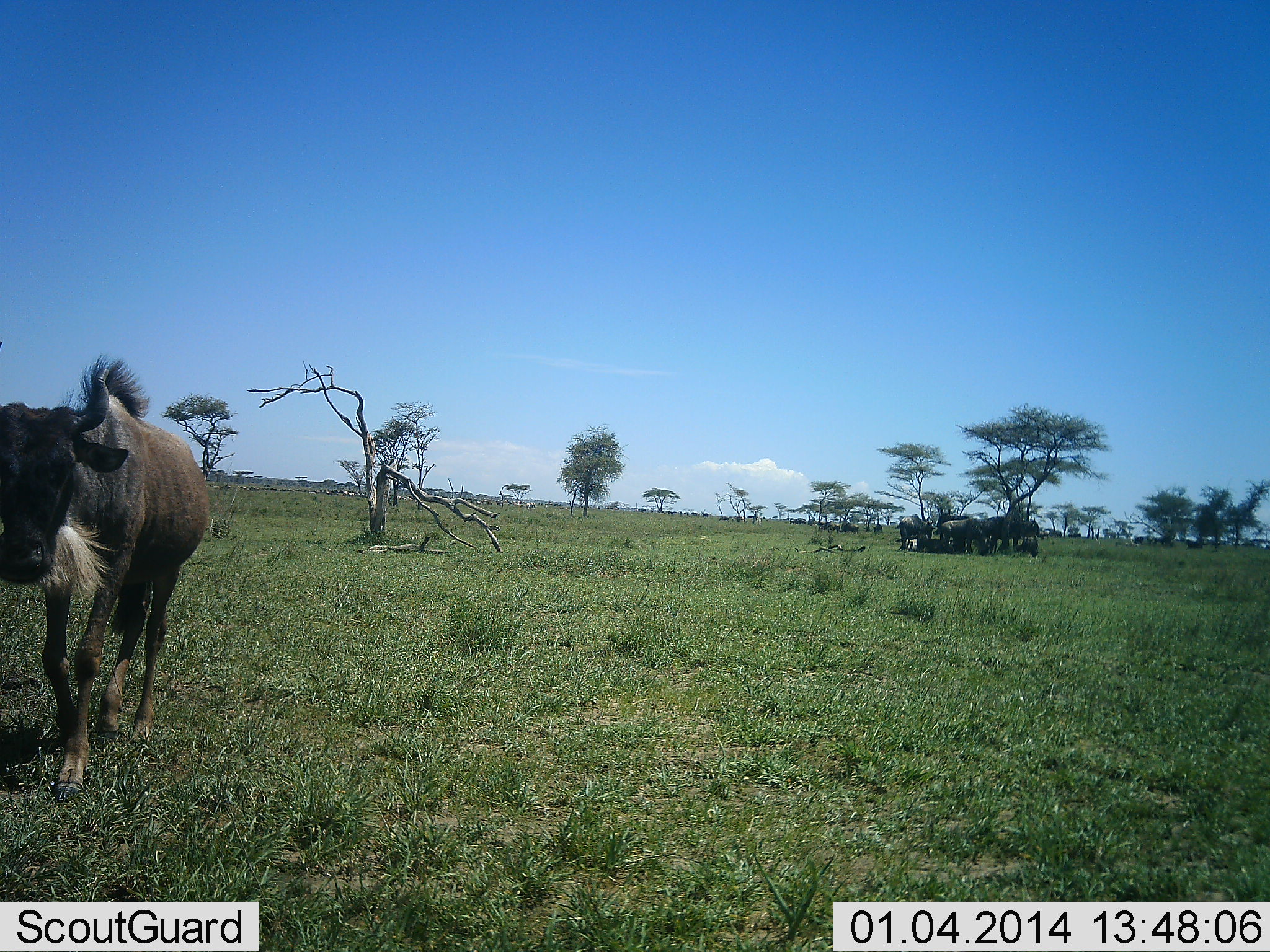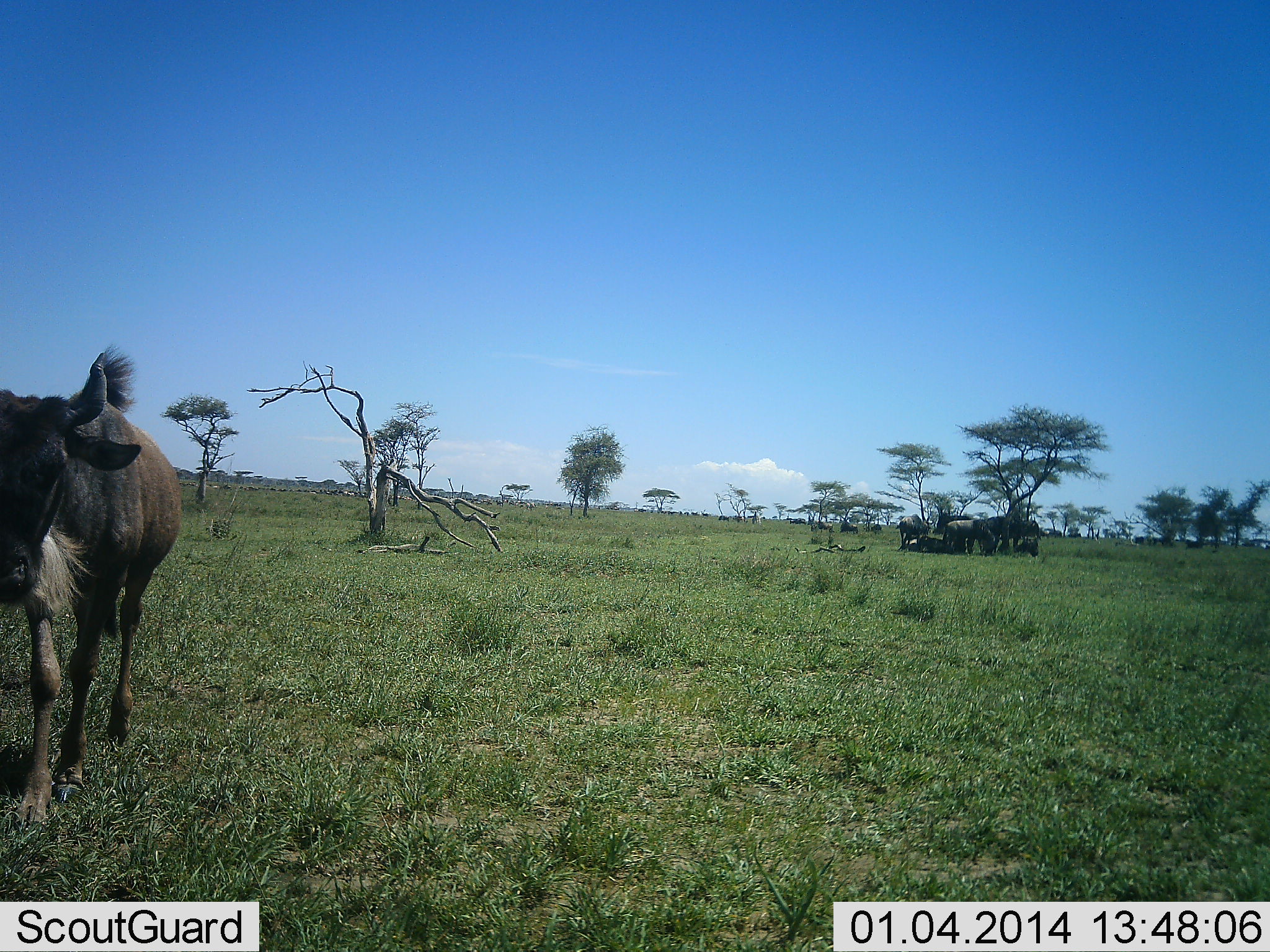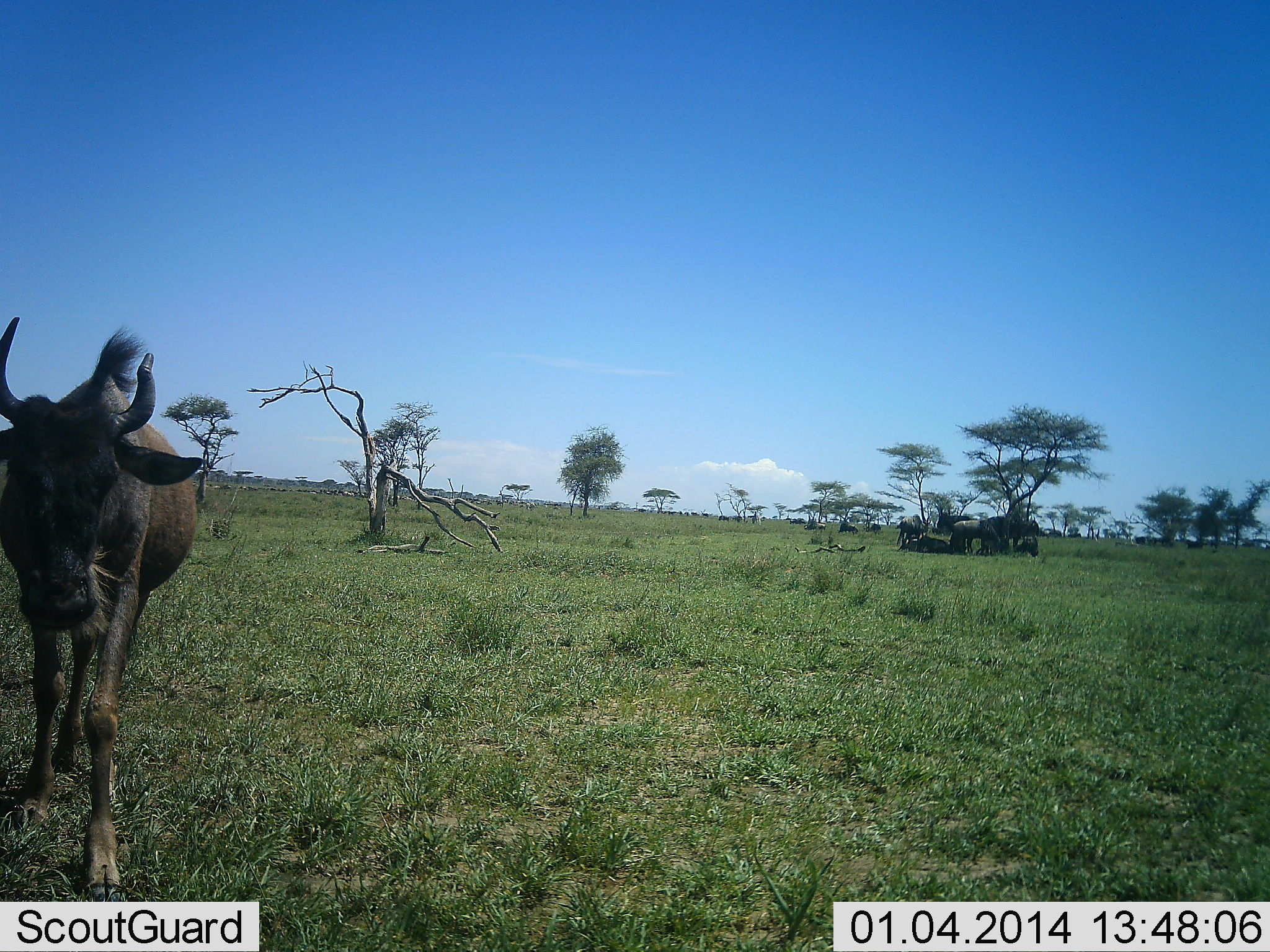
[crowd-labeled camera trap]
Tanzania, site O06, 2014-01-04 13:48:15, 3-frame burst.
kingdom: Animalia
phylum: Chordata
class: Mammalia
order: Artiodactyla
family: Bovidae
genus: Connochaetes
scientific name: Connochaetes taurinus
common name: blue wildebeest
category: wildebeest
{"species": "wildebeest (blue wildebeest) (Connochaetes taurinus)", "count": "11-50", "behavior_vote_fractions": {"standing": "70%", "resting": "50%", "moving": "60%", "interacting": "20%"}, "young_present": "10%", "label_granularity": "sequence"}